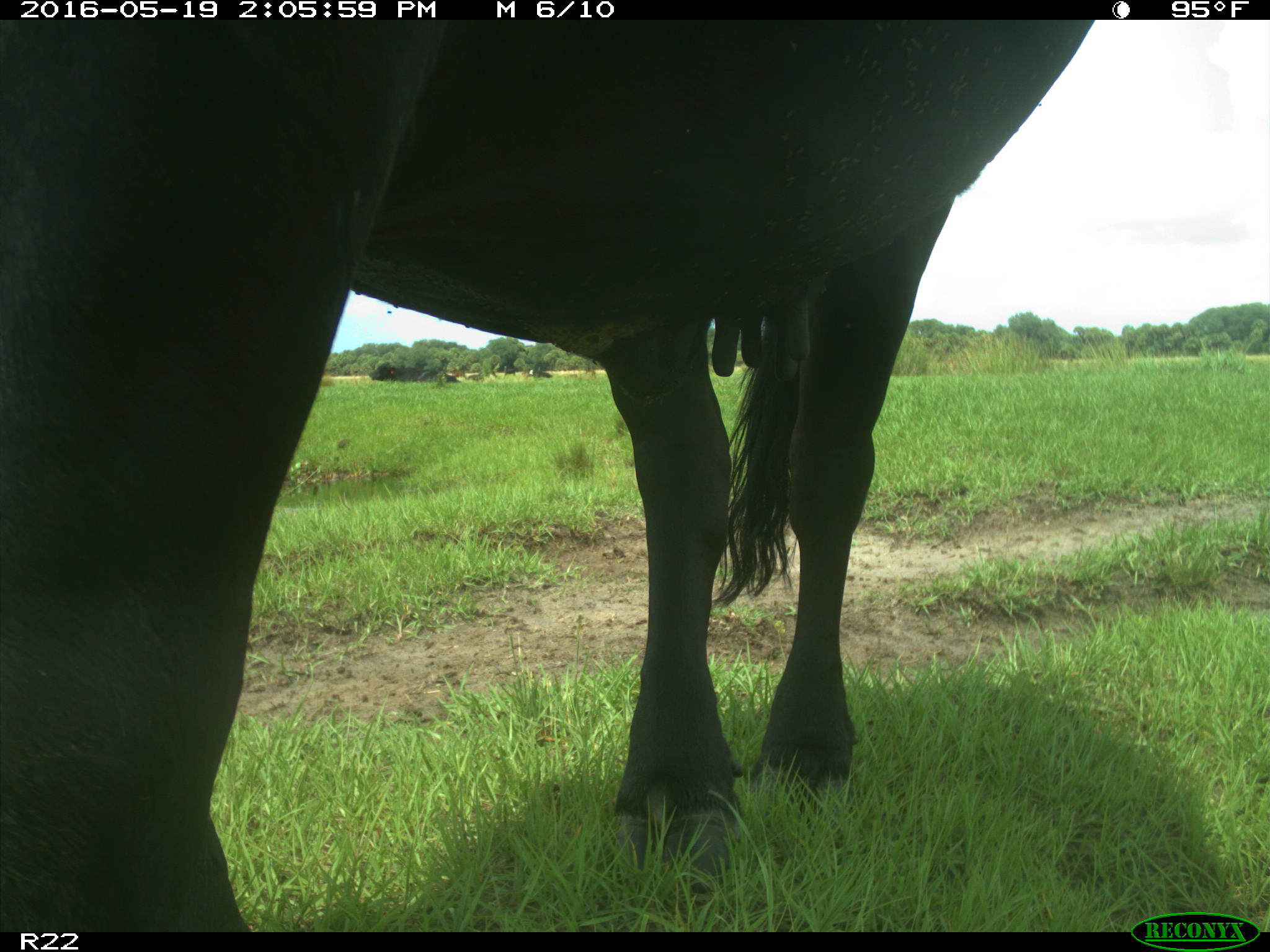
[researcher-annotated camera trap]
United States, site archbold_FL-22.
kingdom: Animalia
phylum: Chordata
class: Mammalia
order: Artiodactyla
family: Bovidae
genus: Bos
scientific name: Bos taurus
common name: domestic cow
Bos taurus (domestic cow).